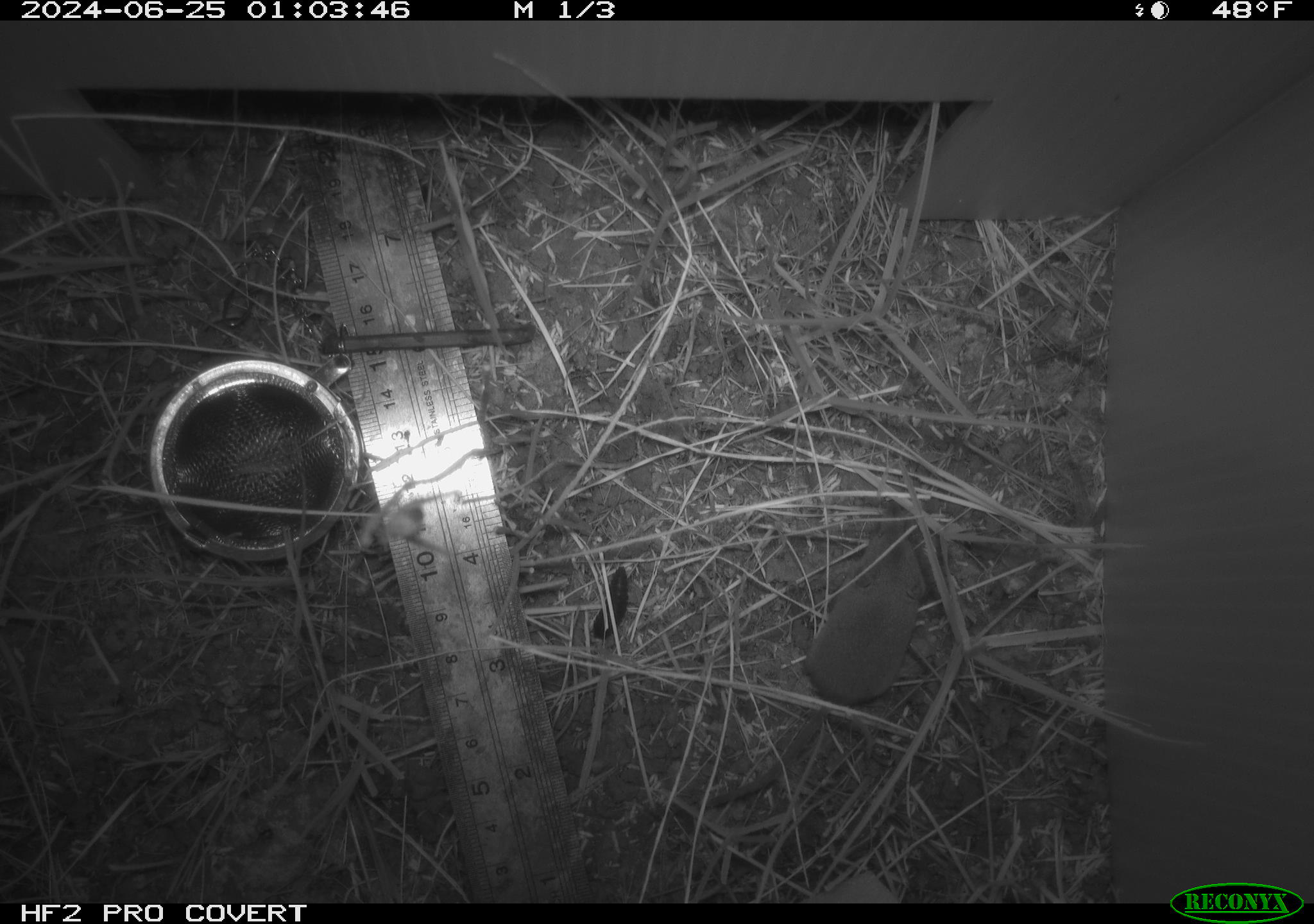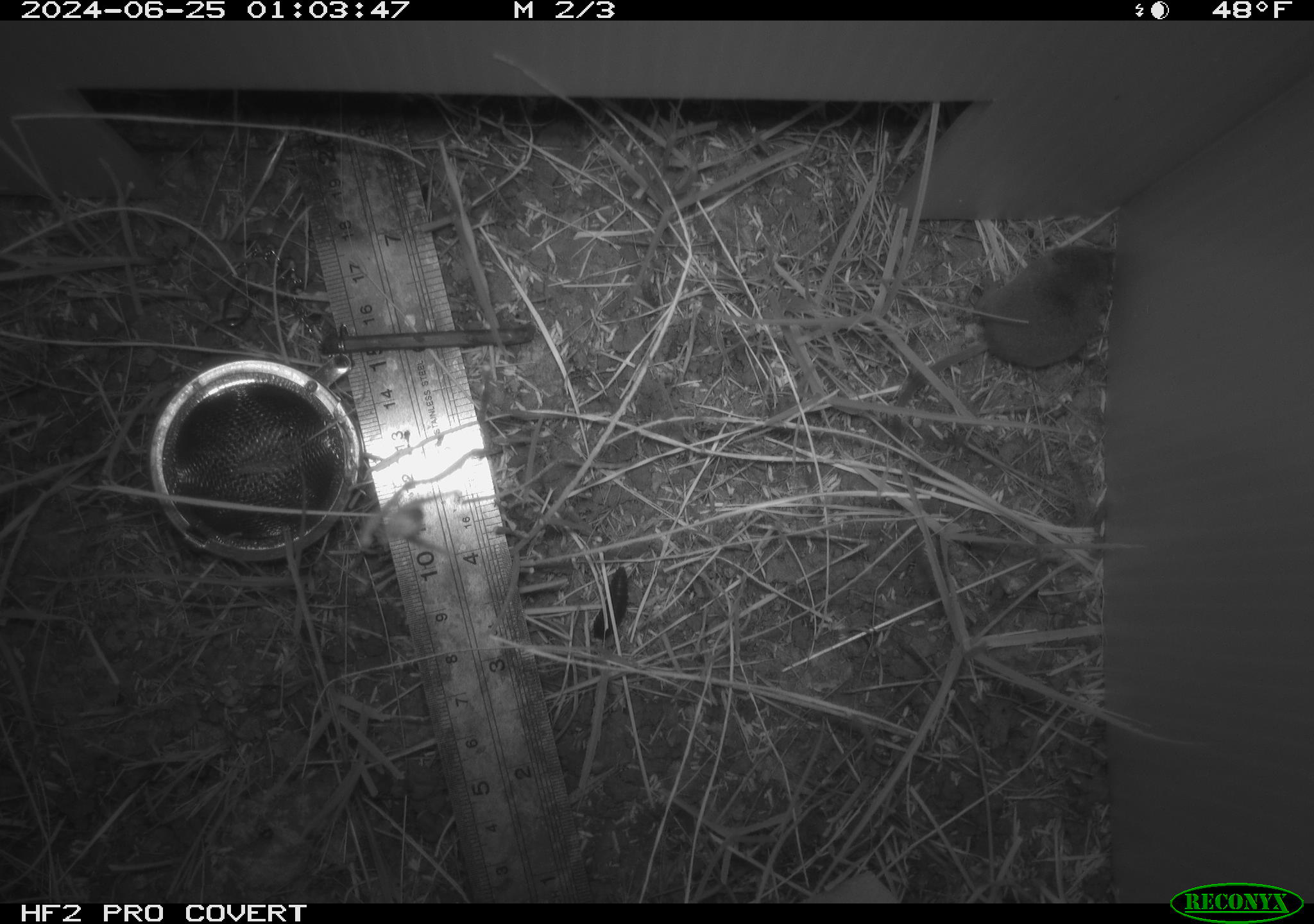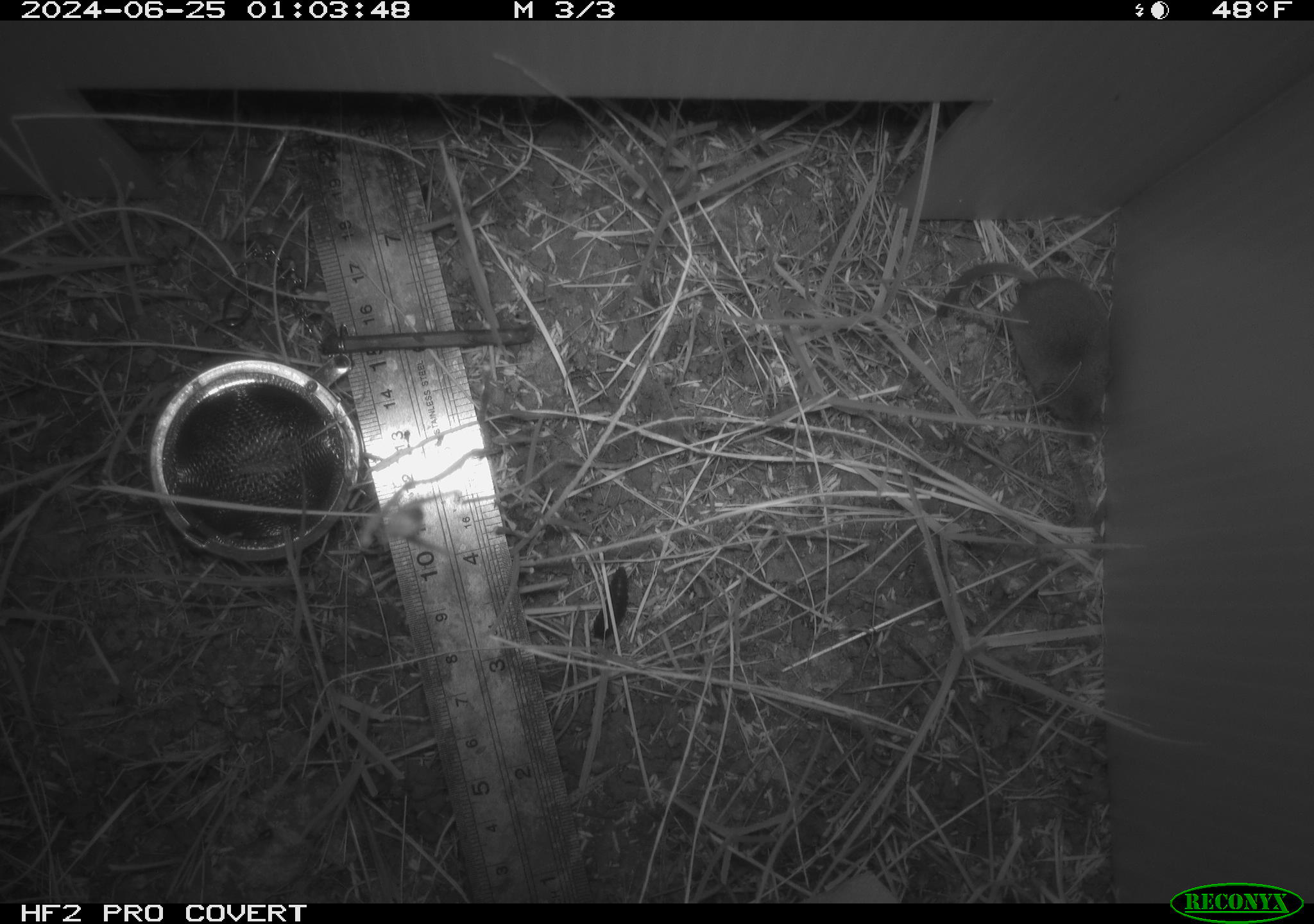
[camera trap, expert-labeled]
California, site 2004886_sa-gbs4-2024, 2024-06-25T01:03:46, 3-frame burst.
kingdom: Animalia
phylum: Chordata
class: Mammalia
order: Rodentia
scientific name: Rodentia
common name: mouse species